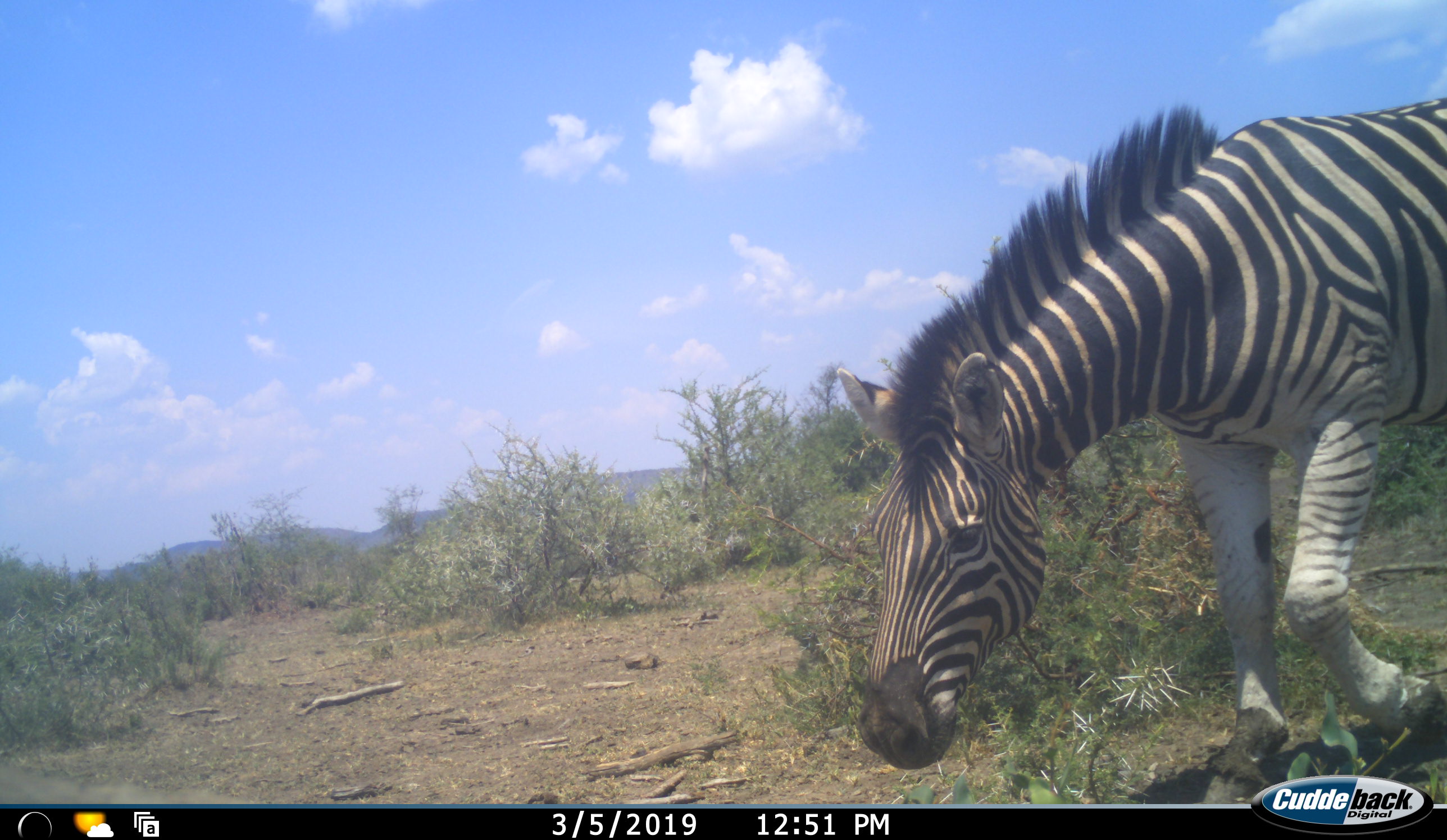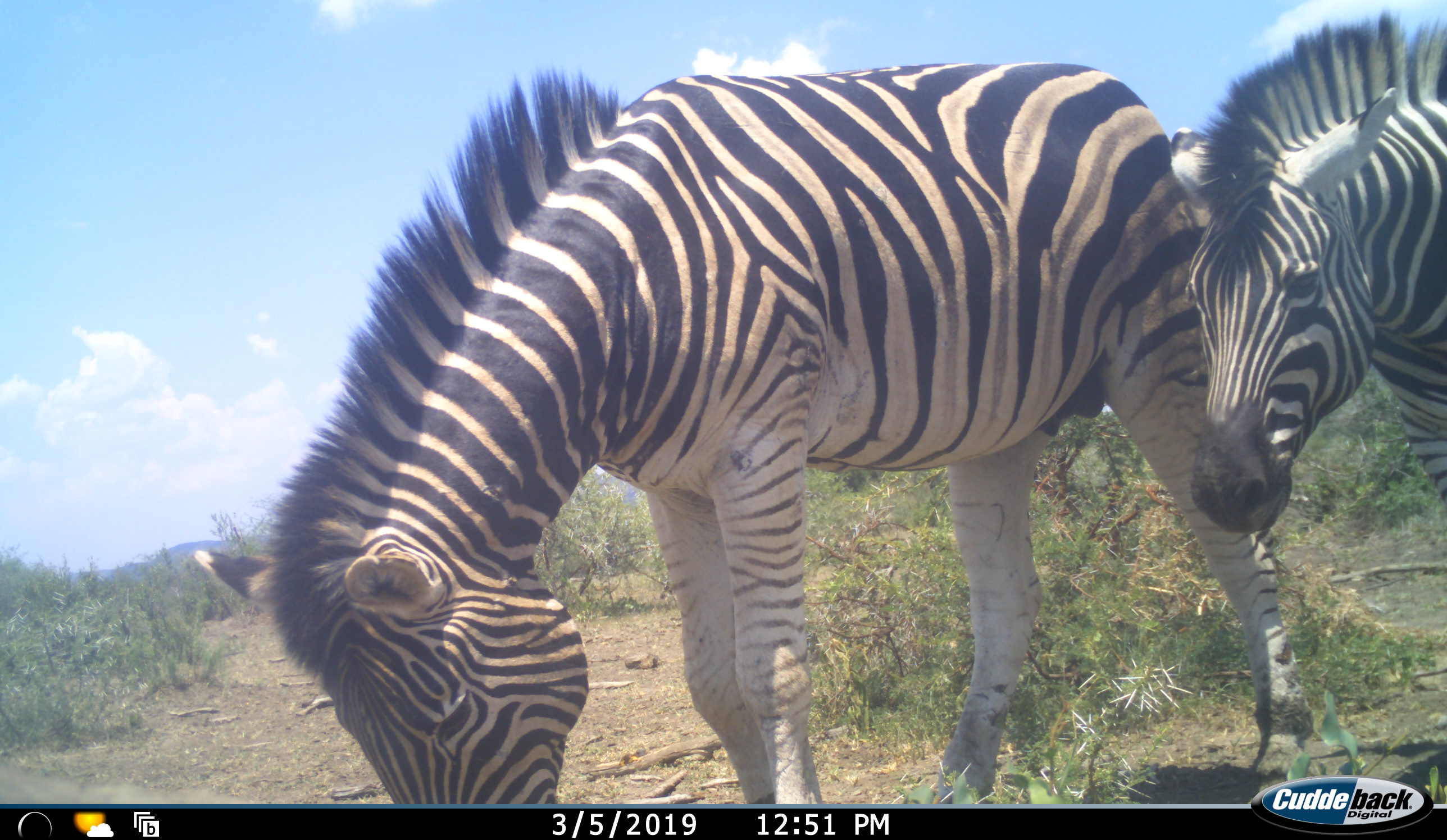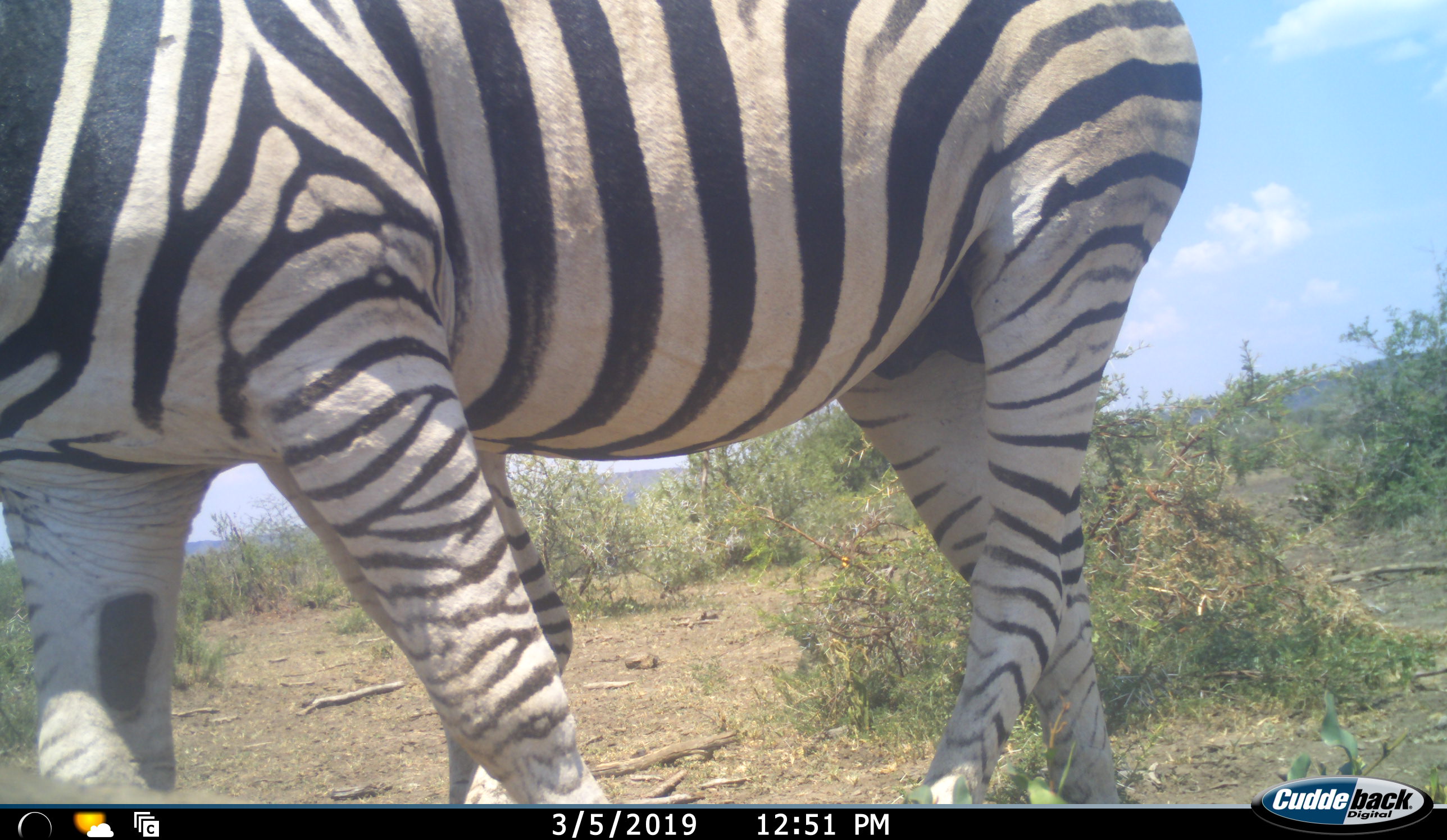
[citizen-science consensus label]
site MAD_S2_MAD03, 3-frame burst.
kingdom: Animalia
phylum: Chordata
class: Mammalia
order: Perissodactyla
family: Equidae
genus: Equus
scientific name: Equus quagga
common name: plains zebra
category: zebraplains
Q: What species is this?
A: Zebraplains (plains zebra) (Equus quagga).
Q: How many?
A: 1.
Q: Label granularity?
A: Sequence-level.